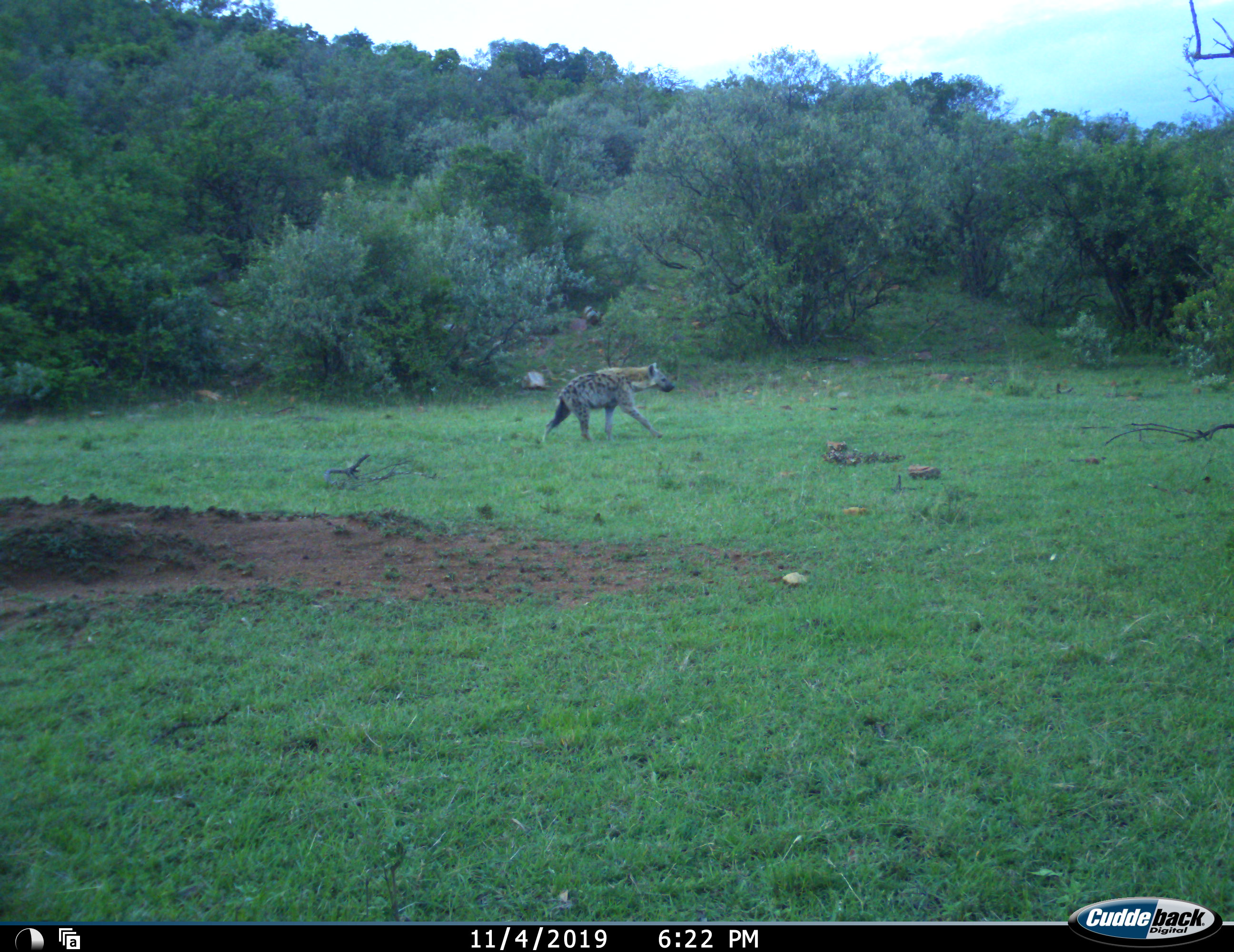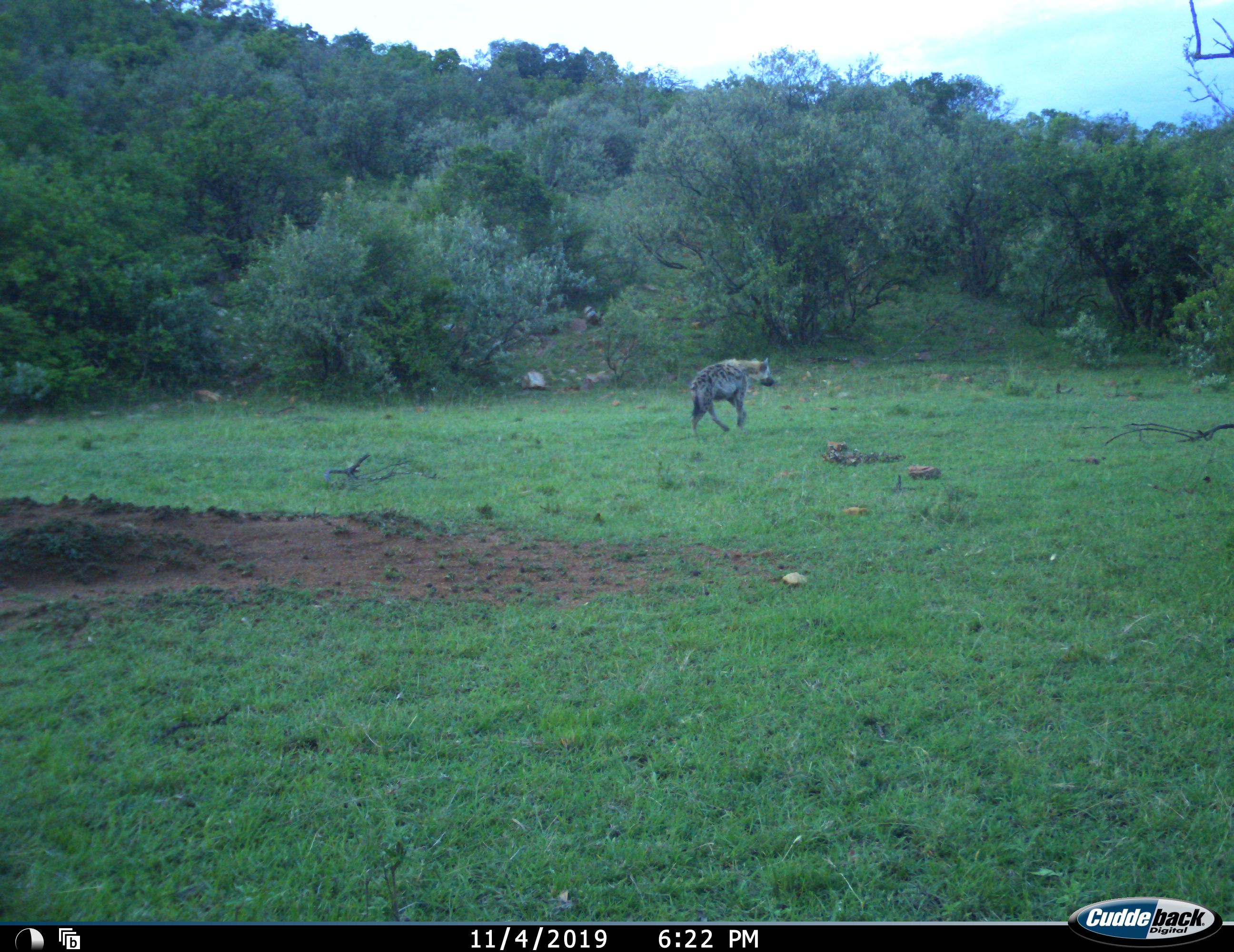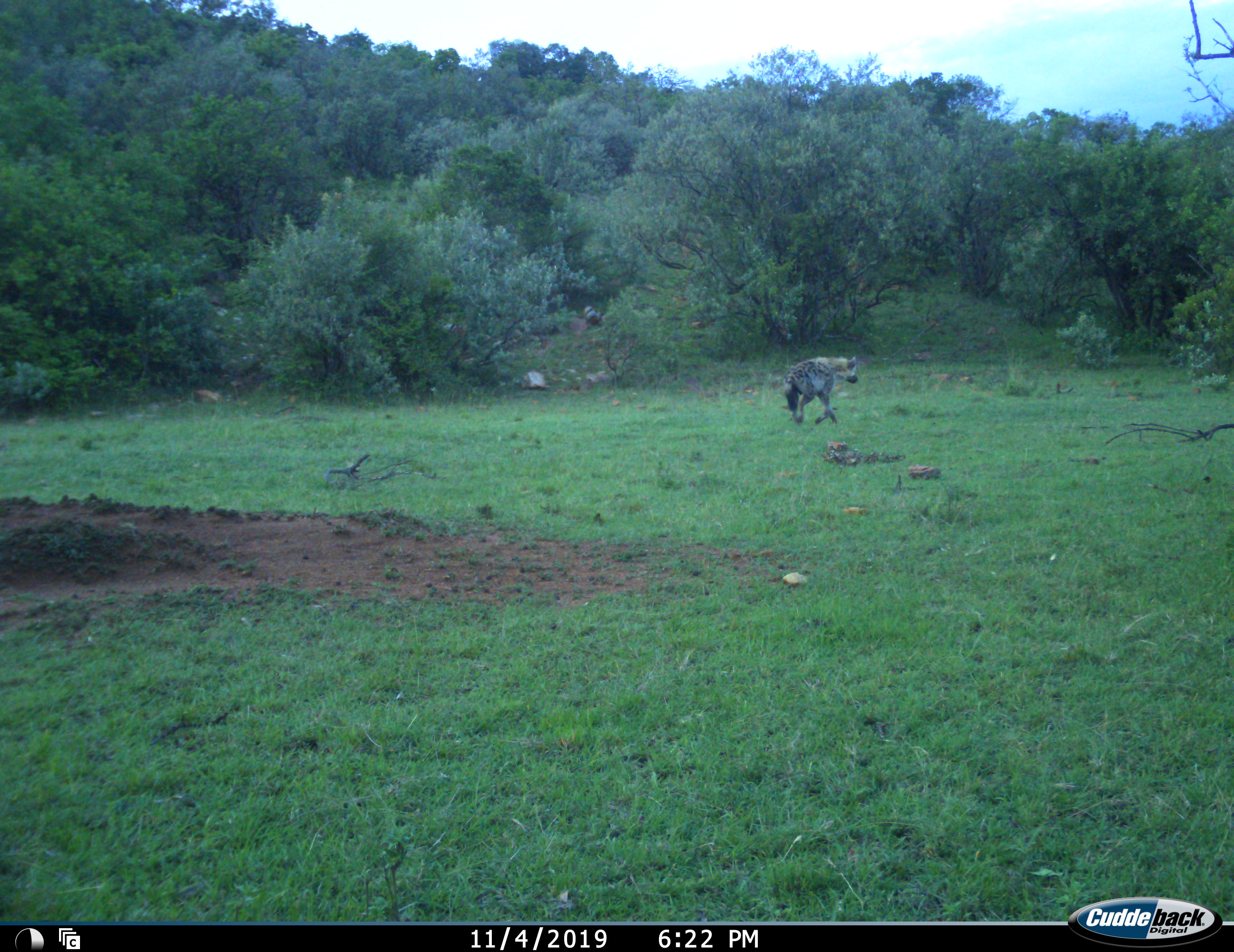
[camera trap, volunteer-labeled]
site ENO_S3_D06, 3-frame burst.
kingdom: Animalia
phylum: Chordata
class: Mammalia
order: Carnivora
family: Hyaenidae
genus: Crocuta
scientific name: Crocuta crocuta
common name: spotted hyena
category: hyenaspotted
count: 1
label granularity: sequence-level